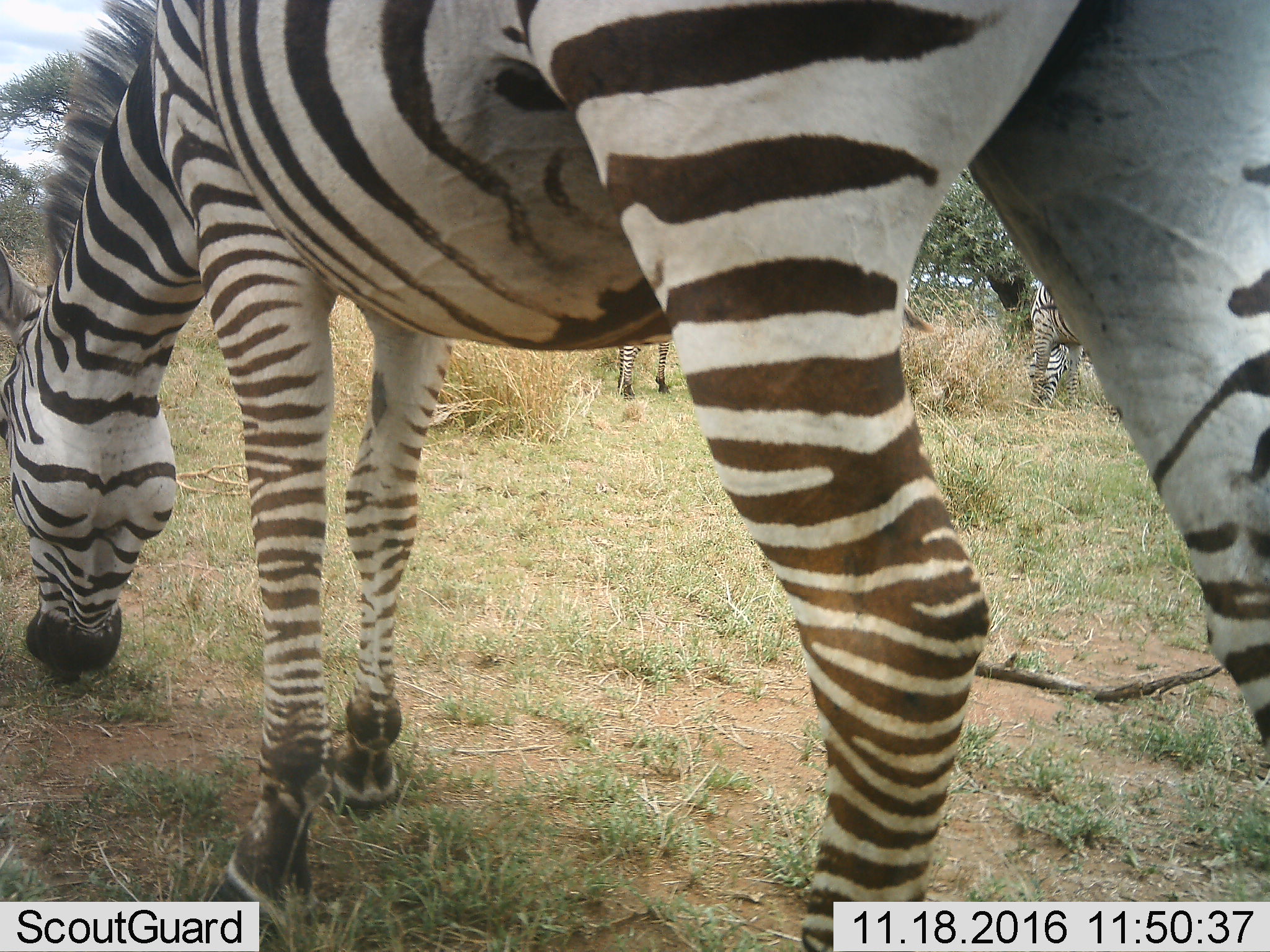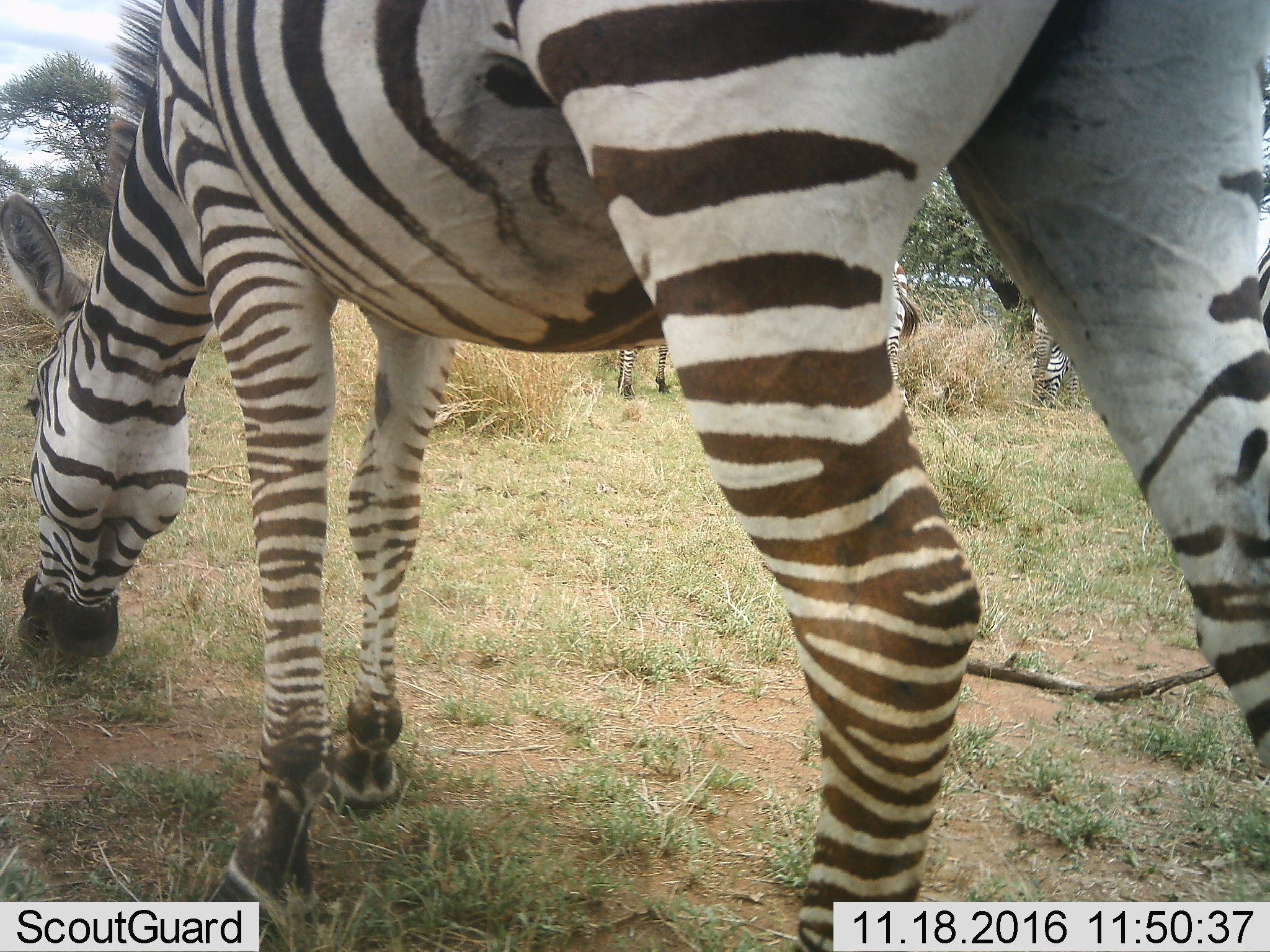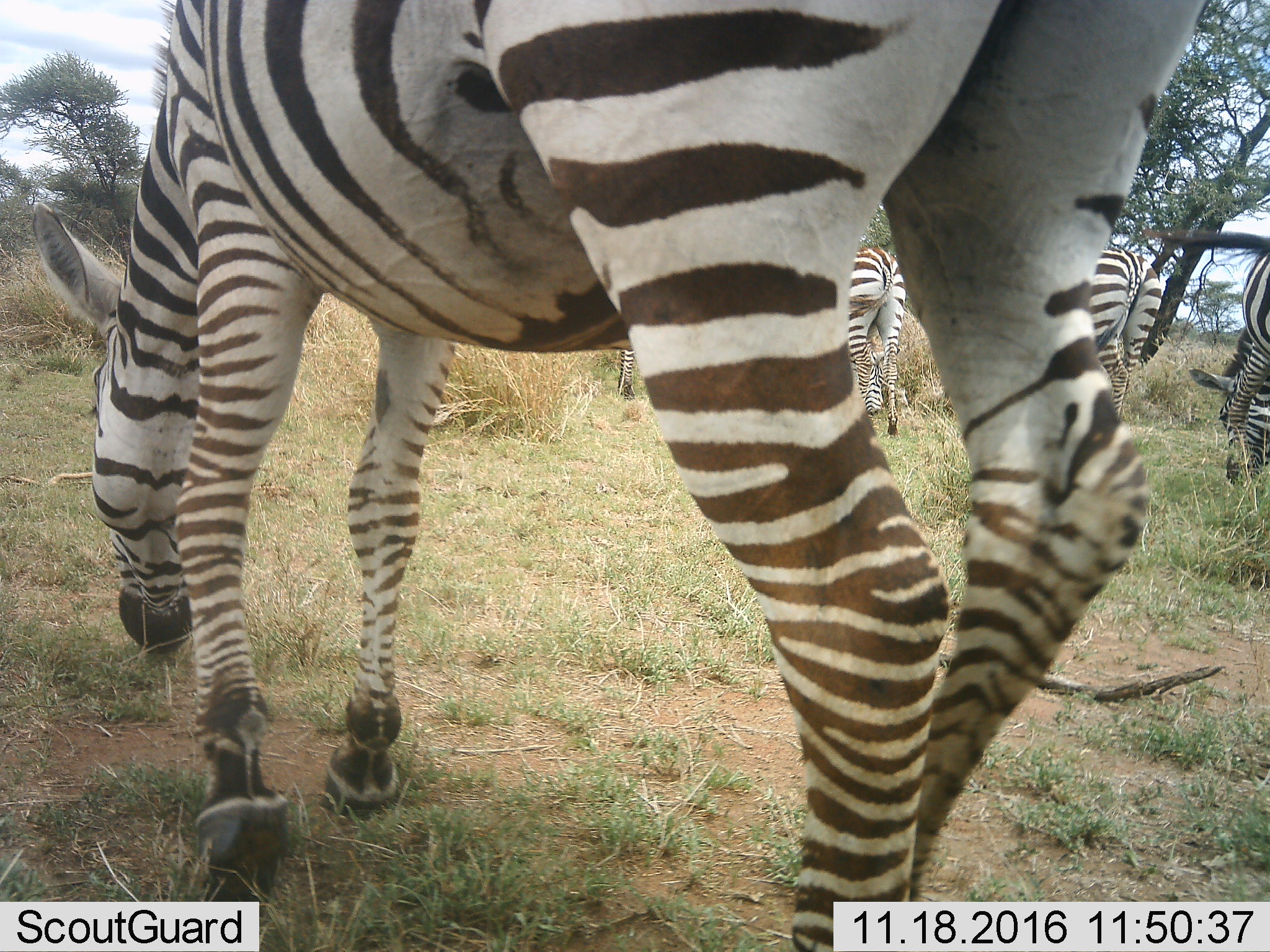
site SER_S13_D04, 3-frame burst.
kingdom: Animalia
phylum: Chordata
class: Mammalia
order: Perissodactyla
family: Equidae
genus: Equus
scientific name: Equus quagga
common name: plains zebra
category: zebraplains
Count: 5.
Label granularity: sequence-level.